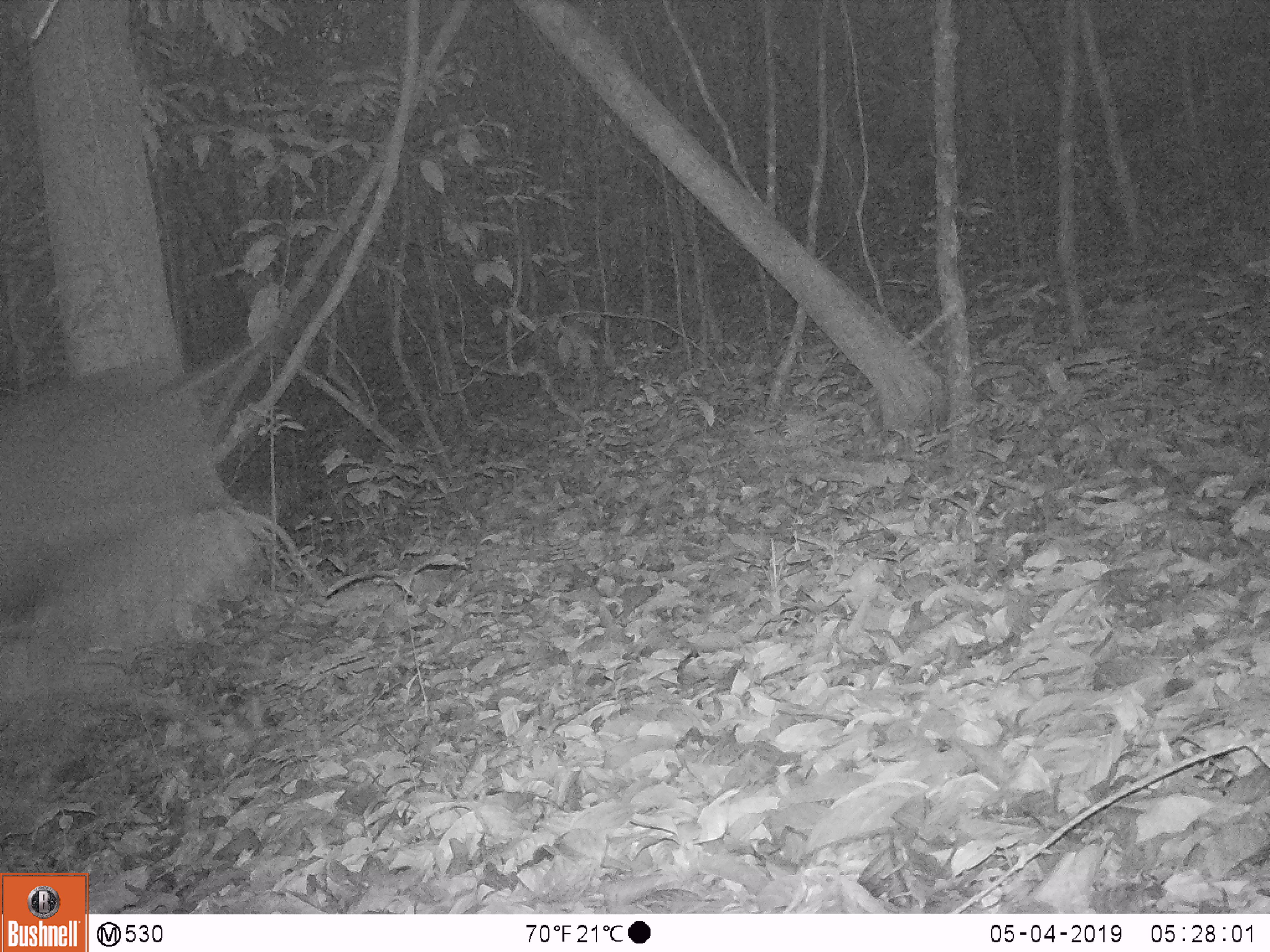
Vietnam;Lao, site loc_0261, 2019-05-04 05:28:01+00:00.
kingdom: Animalia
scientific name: Animalia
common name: animal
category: unidentified animal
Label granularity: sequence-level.